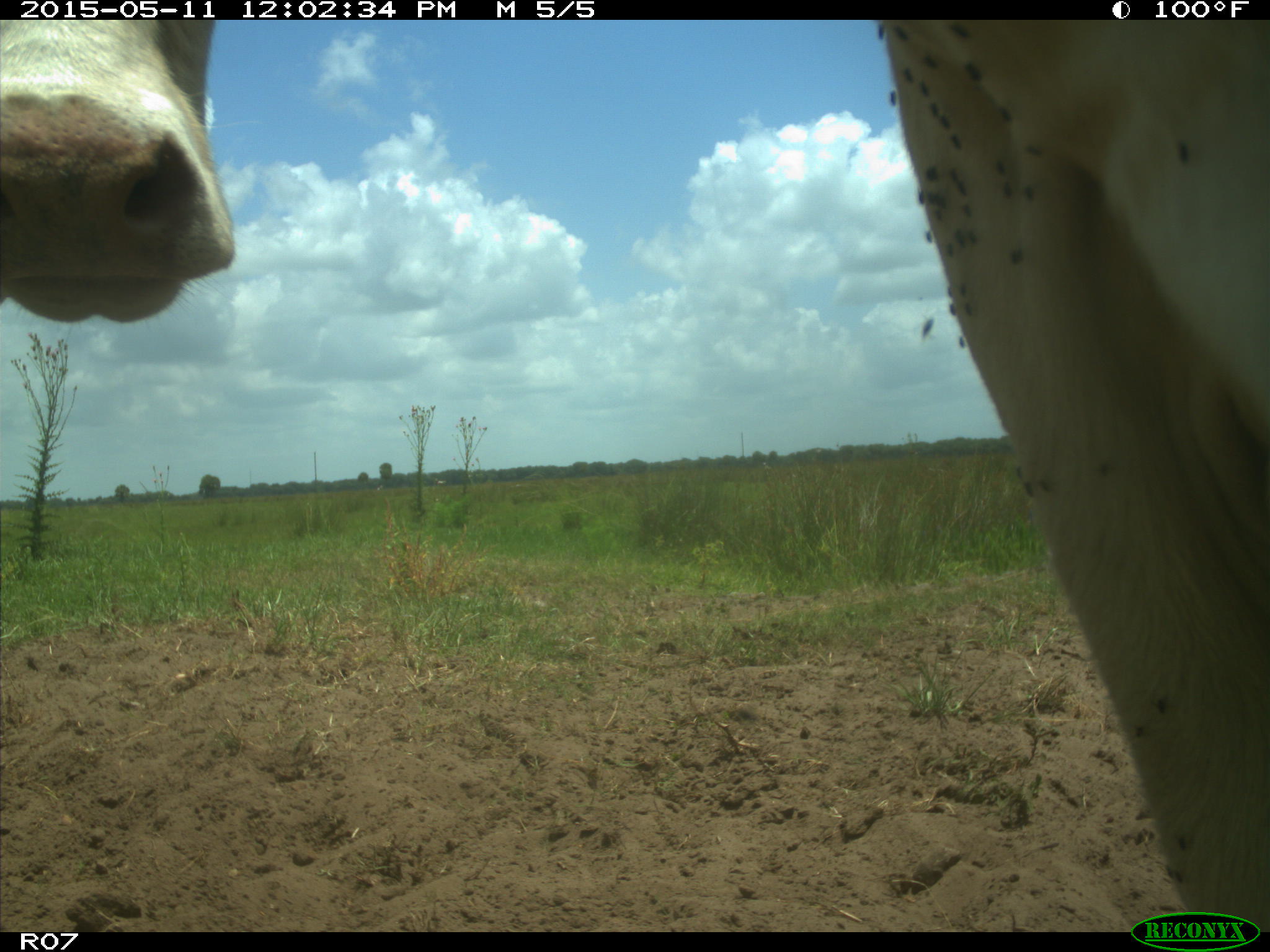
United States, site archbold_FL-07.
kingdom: Animalia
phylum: Chordata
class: Mammalia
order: Artiodactyla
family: Bovidae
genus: Bos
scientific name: Bos taurus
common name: domestic cow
Bos taurus (domestic cow).